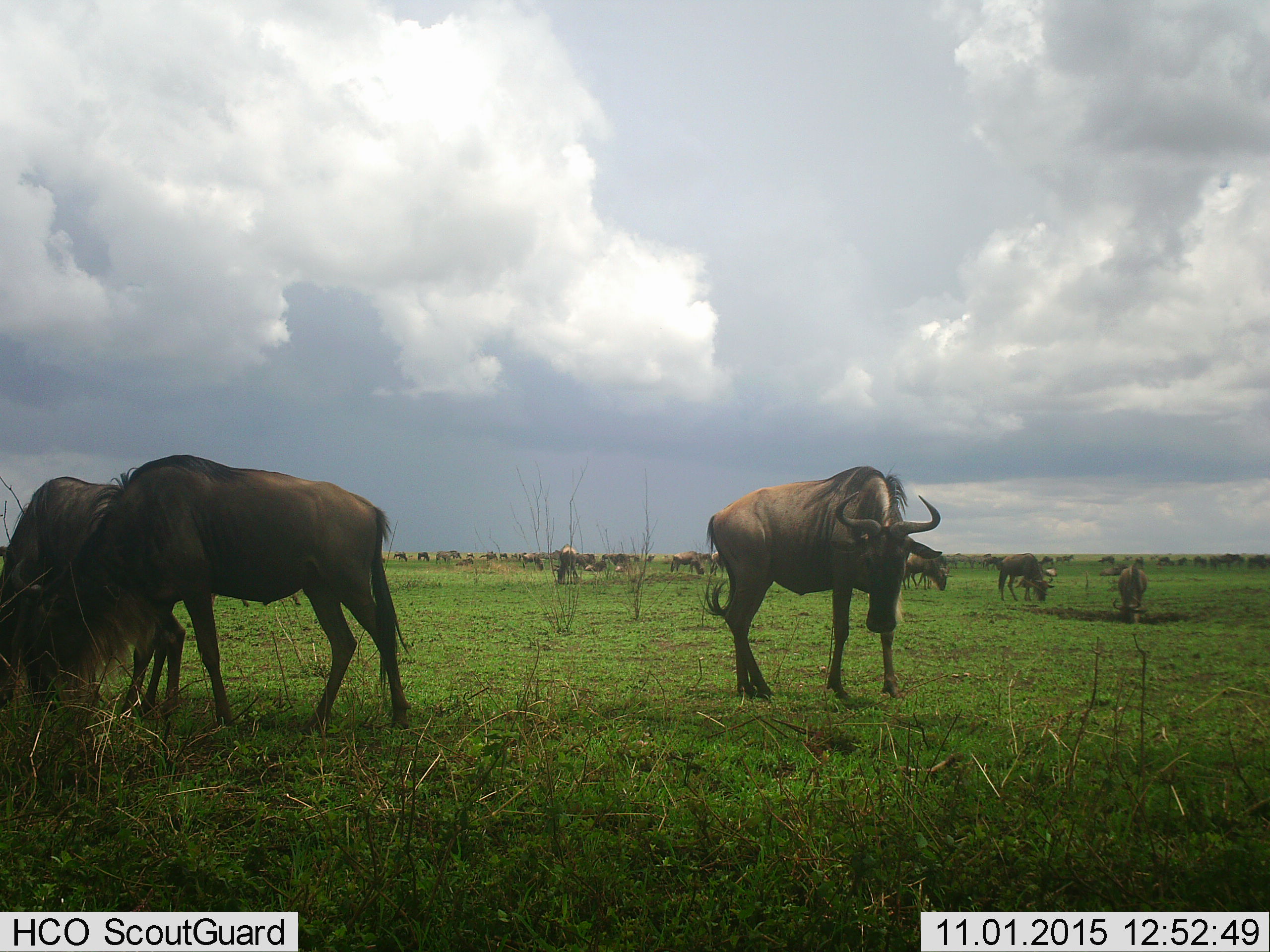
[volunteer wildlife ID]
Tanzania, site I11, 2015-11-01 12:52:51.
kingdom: Animalia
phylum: Chordata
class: Mammalia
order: Artiodactyla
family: Bovidae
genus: Connochaetes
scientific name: Connochaetes taurinus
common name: blue wildebeest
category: wildebeest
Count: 11-50.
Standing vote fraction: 70%.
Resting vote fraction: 10%.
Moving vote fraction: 20%.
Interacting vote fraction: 0%.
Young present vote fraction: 10%.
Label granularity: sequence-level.